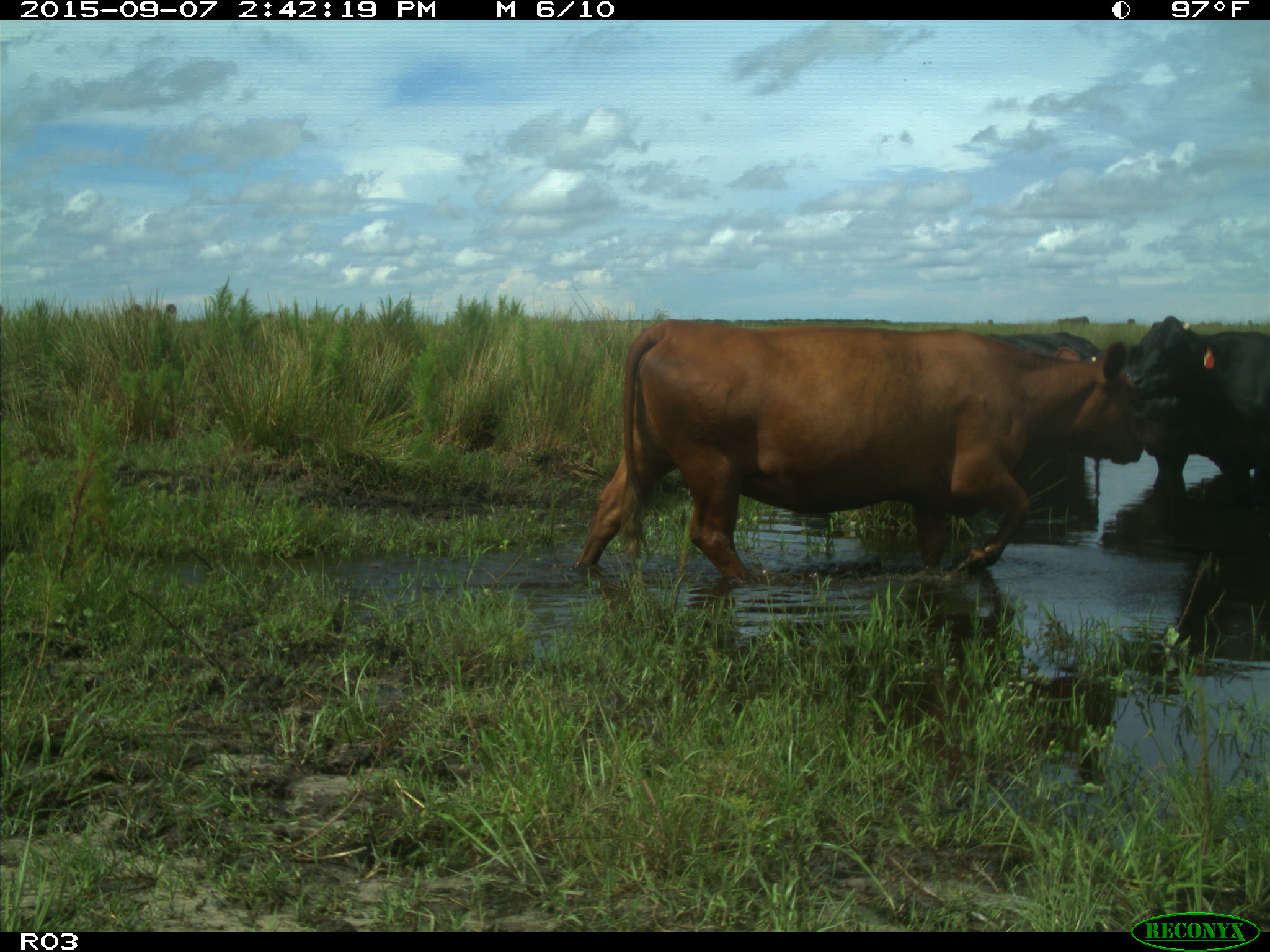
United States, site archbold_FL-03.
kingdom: Animalia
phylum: Chordata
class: Mammalia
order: Artiodactyla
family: Bovidae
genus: Bos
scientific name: Bos taurus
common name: domestic cow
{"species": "Bos taurus (domestic cow)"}